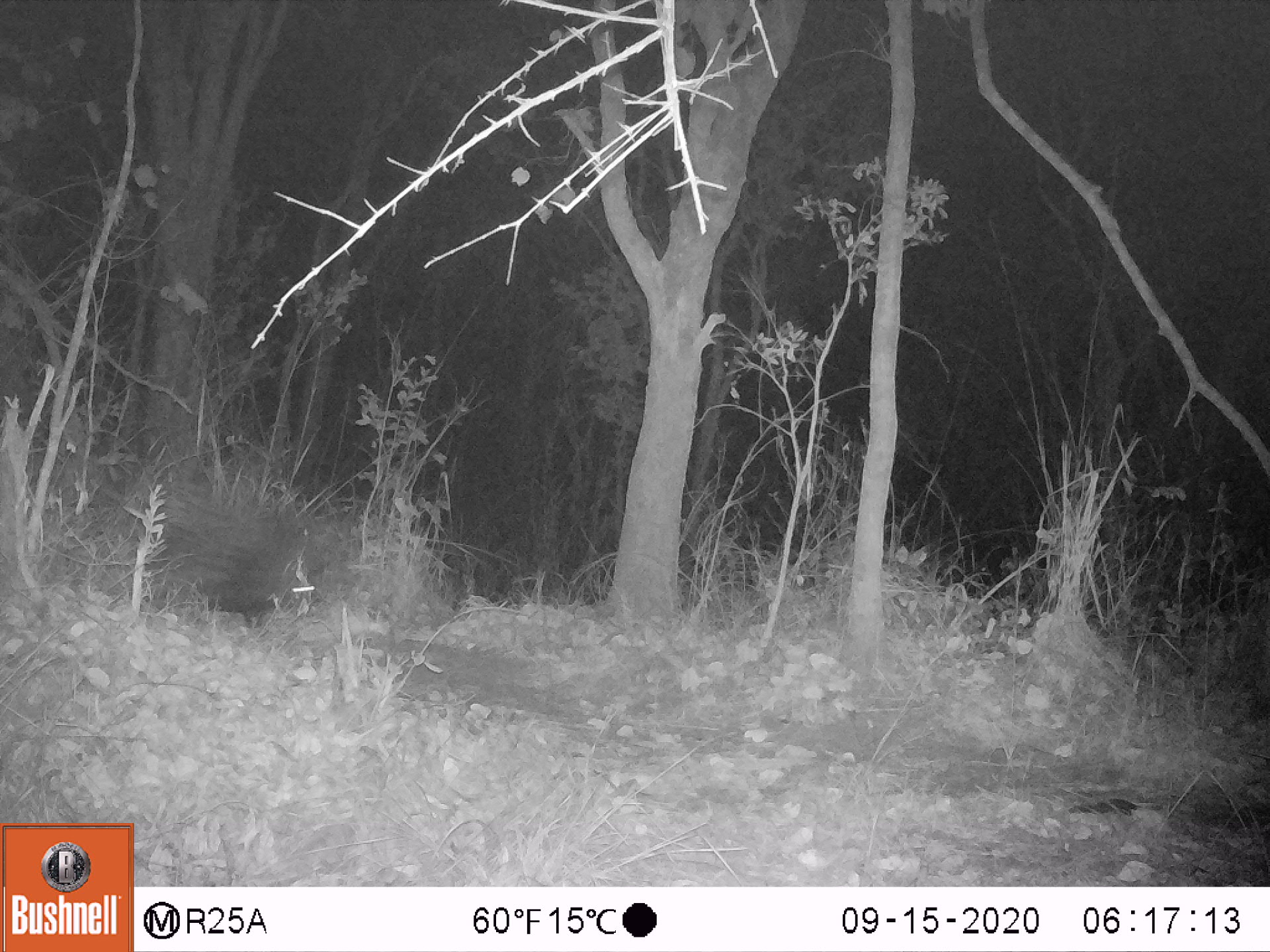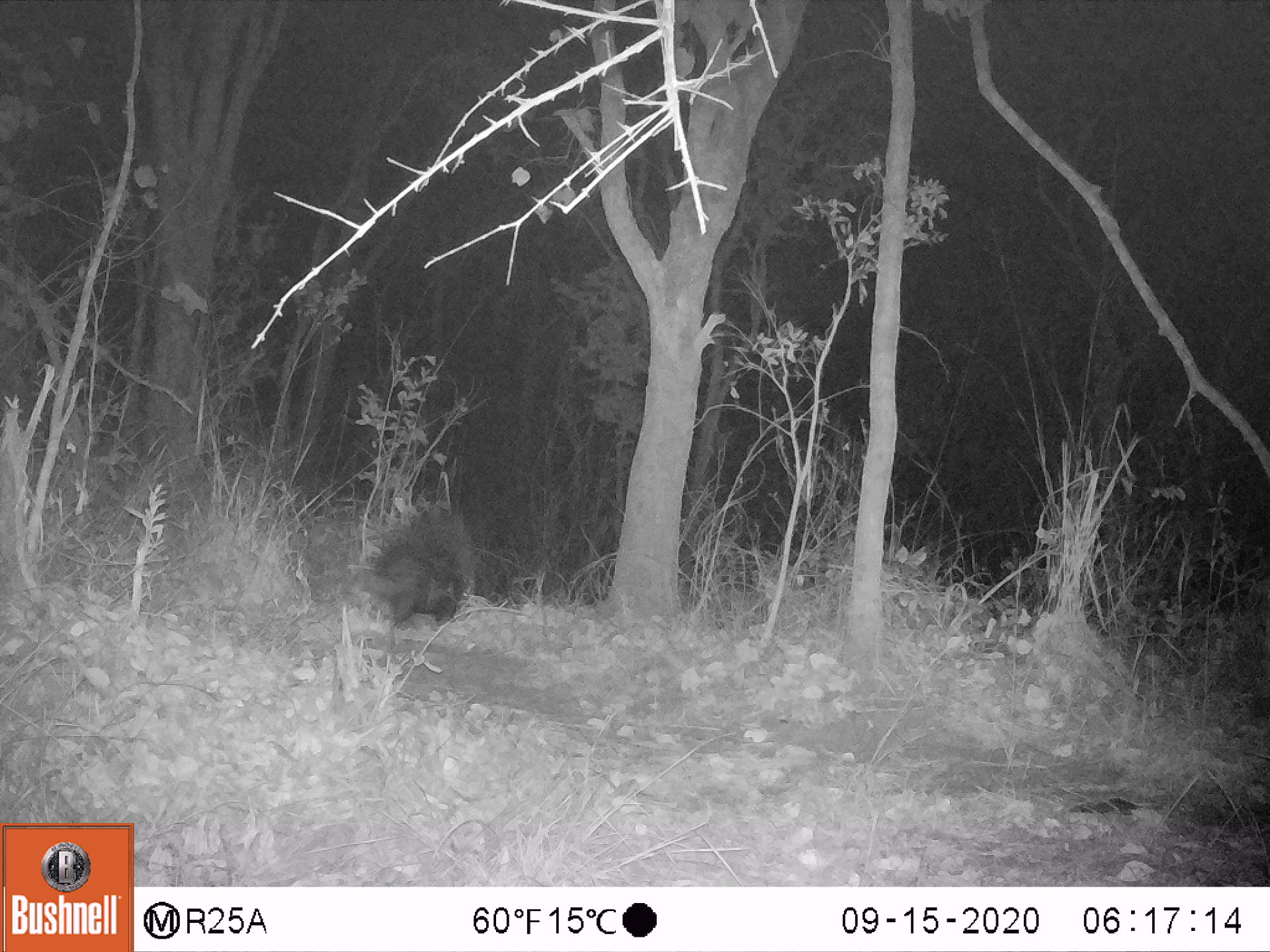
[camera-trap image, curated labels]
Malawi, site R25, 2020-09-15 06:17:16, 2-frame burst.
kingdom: Animalia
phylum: Chordata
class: Mammalia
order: Rodentia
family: Hystricidae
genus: Hystrix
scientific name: Hystrix africaeaustralis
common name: cape porcupine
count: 1